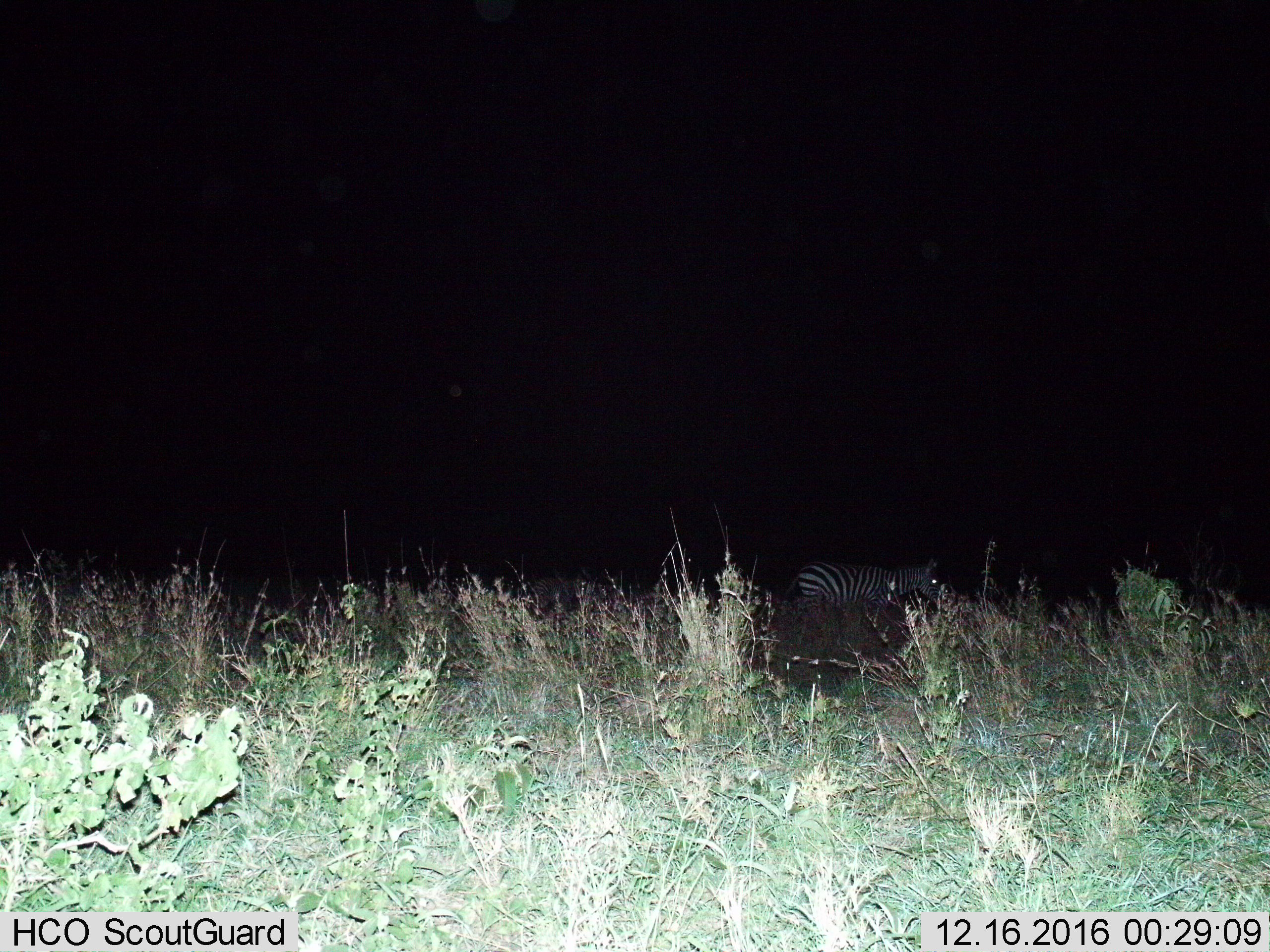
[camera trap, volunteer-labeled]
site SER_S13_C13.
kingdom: Animalia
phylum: Chordata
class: Mammalia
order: Perissodactyla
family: Equidae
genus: Equus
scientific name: Equus quagga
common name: plains zebra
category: zebraplains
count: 1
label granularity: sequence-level